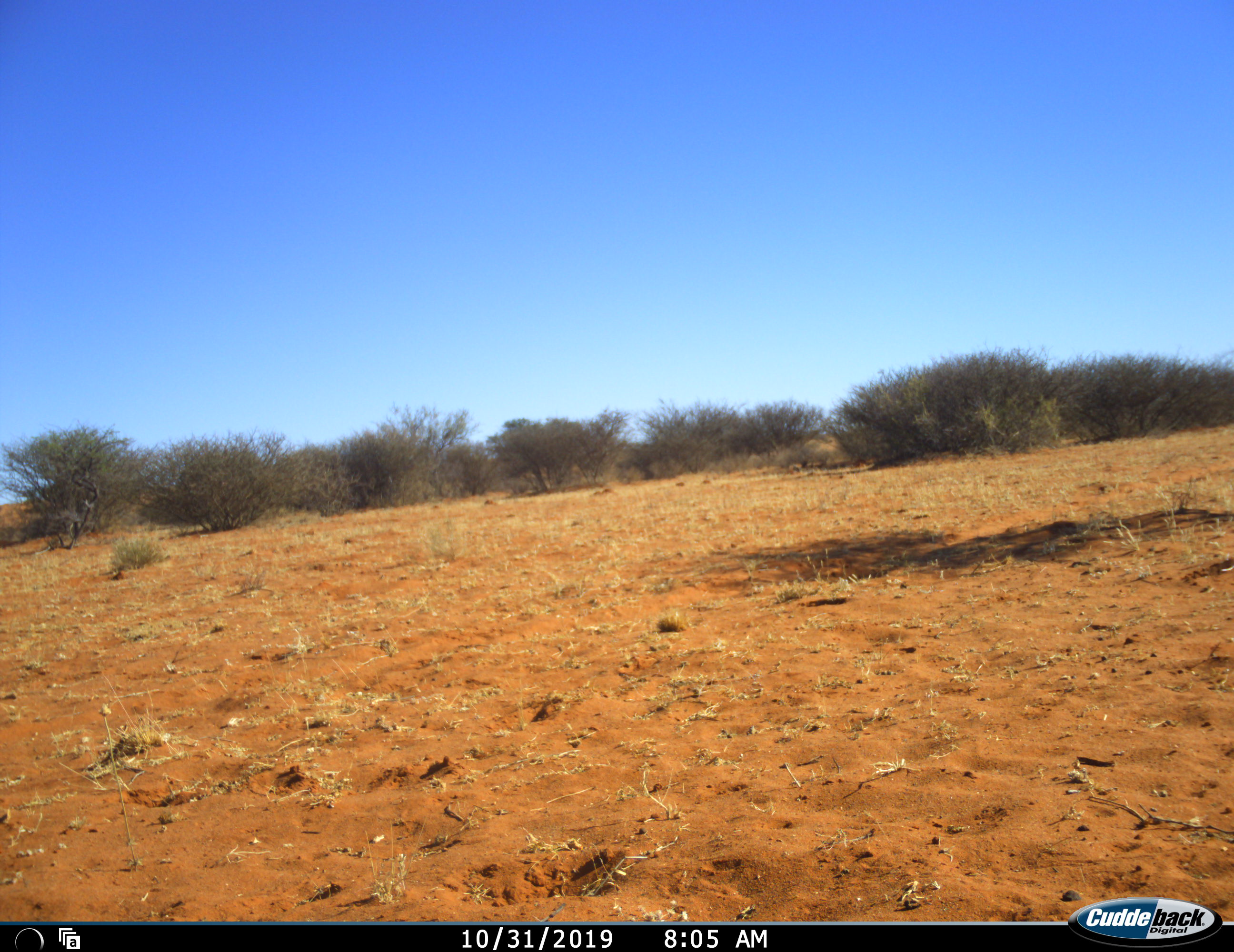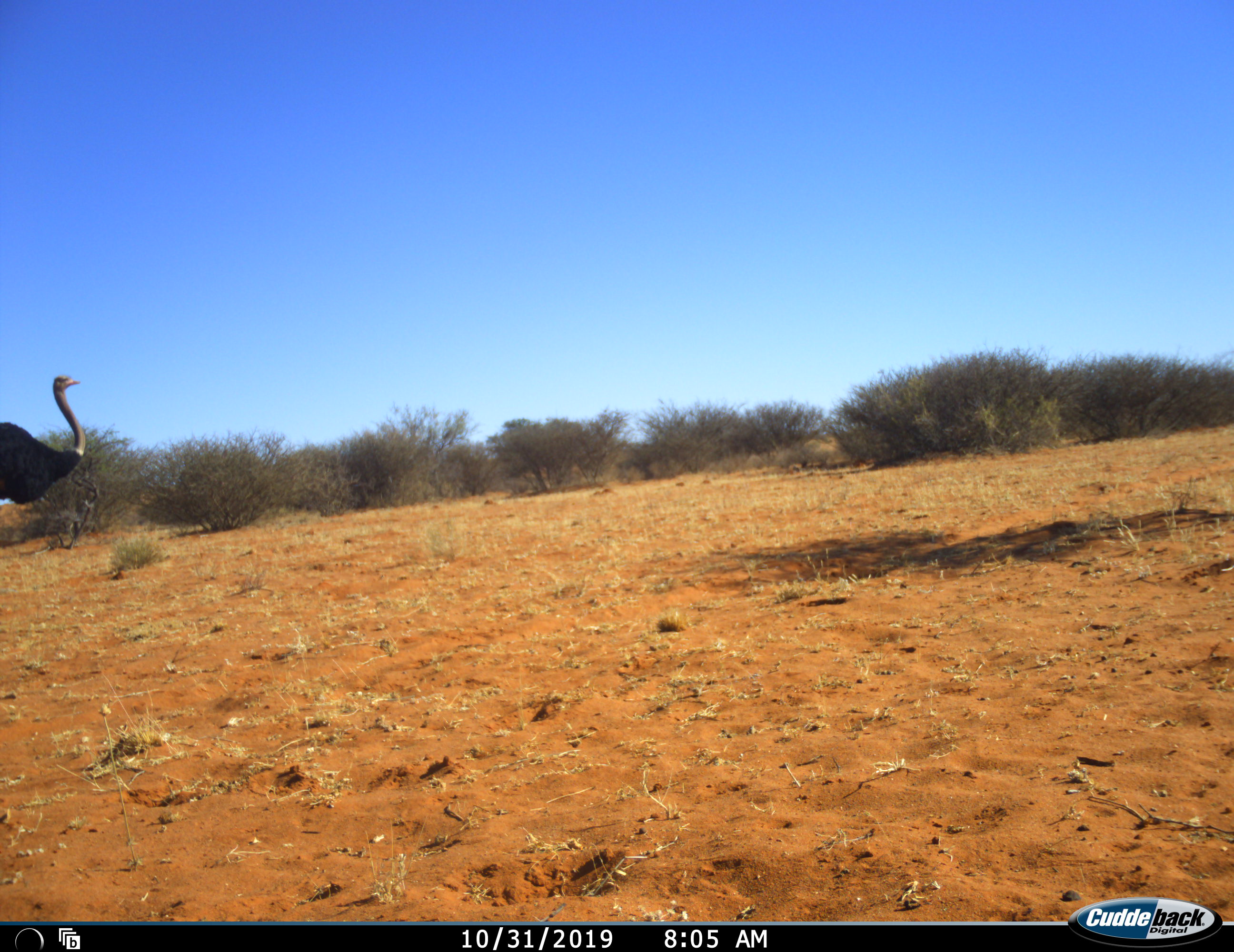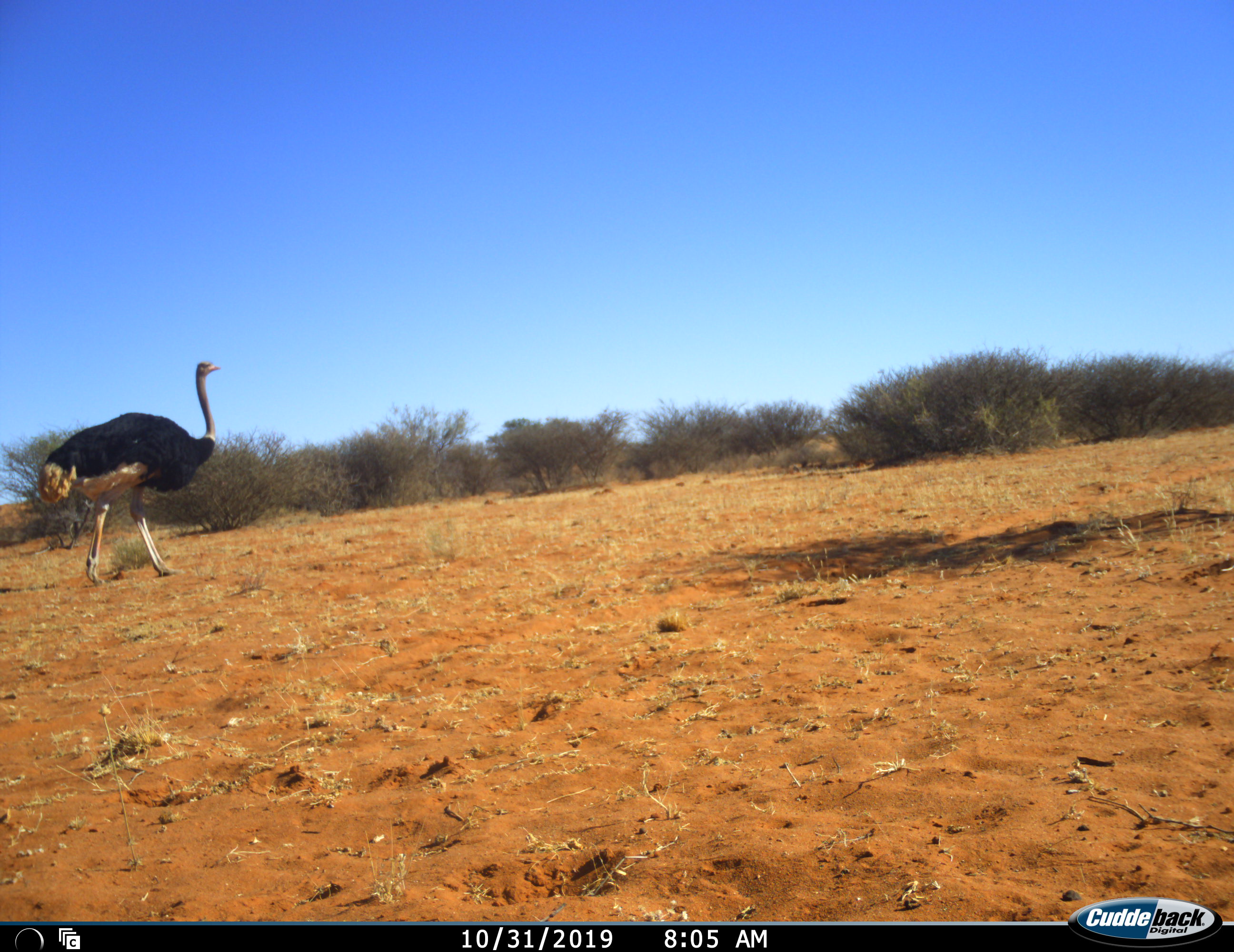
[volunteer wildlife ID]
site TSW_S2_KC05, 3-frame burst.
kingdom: Animalia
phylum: Chordata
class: Aves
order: Struthioniformes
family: Struthionidae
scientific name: Struthionidae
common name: ostrich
Ostrich (Struthionidae), count 1. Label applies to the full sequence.